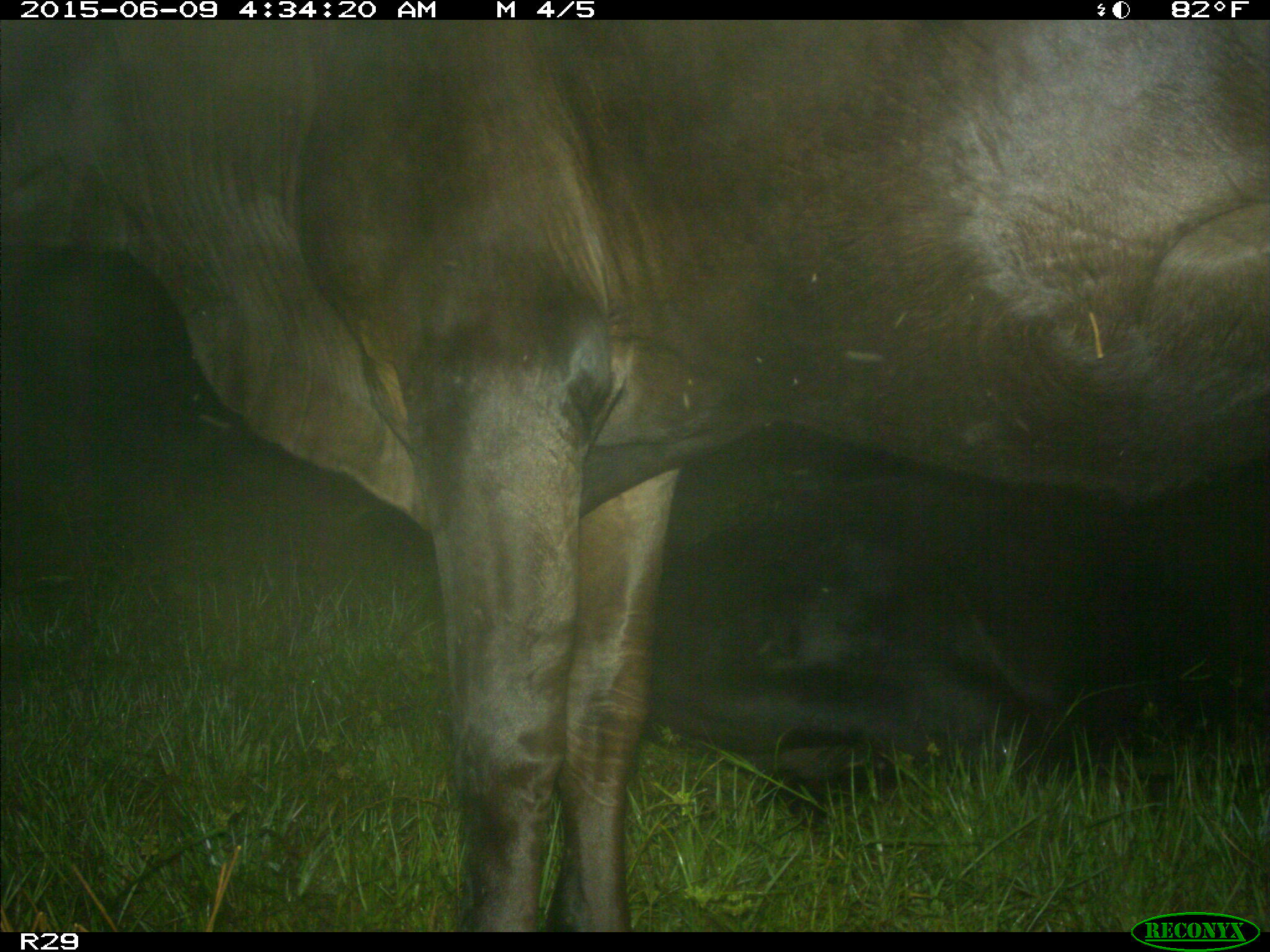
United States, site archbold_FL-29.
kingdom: Animalia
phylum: Chordata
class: Mammalia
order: Artiodactyla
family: Bovidae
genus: Bos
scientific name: Bos taurus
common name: domestic cow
Bos taurus (domestic cow).